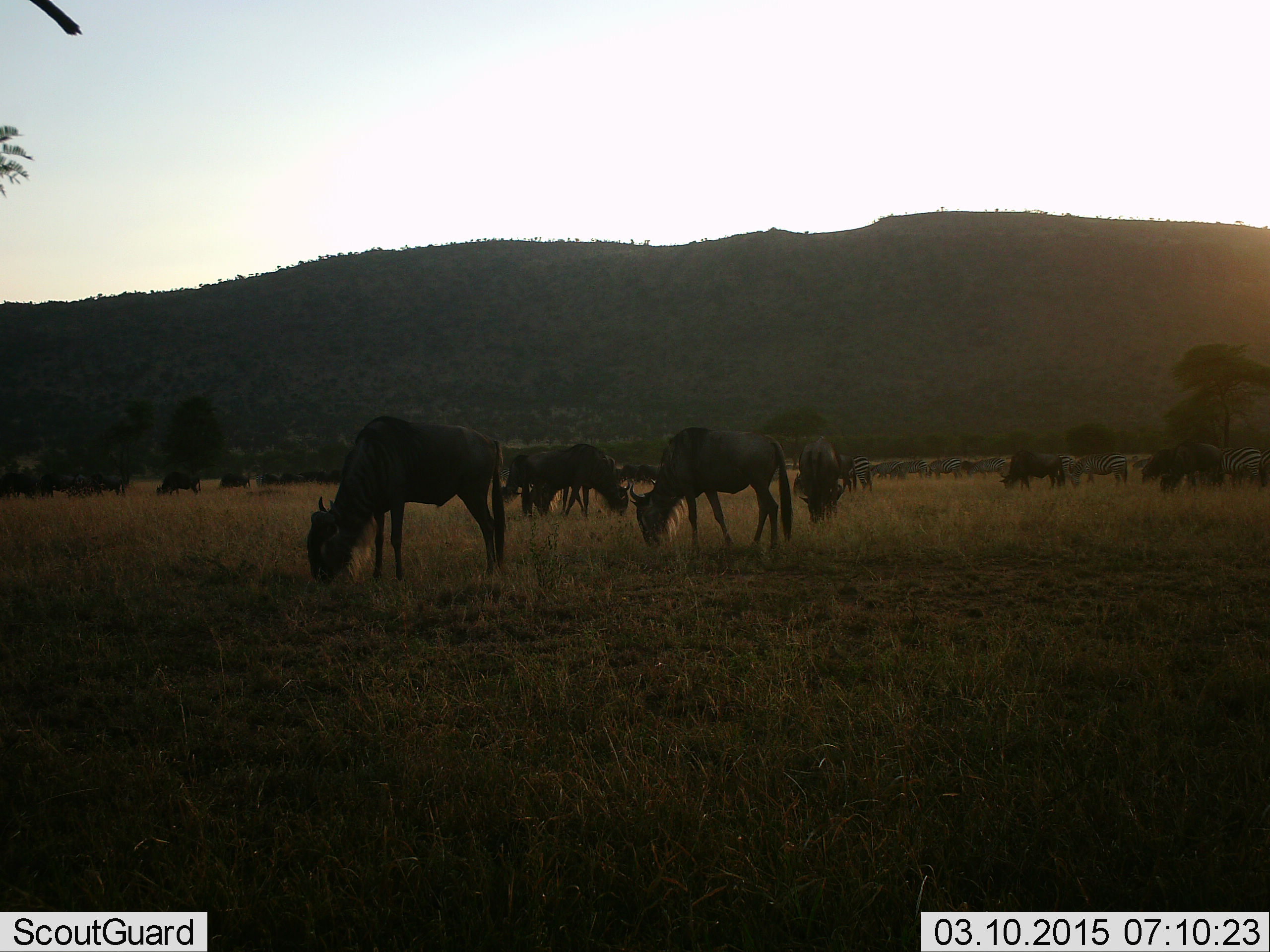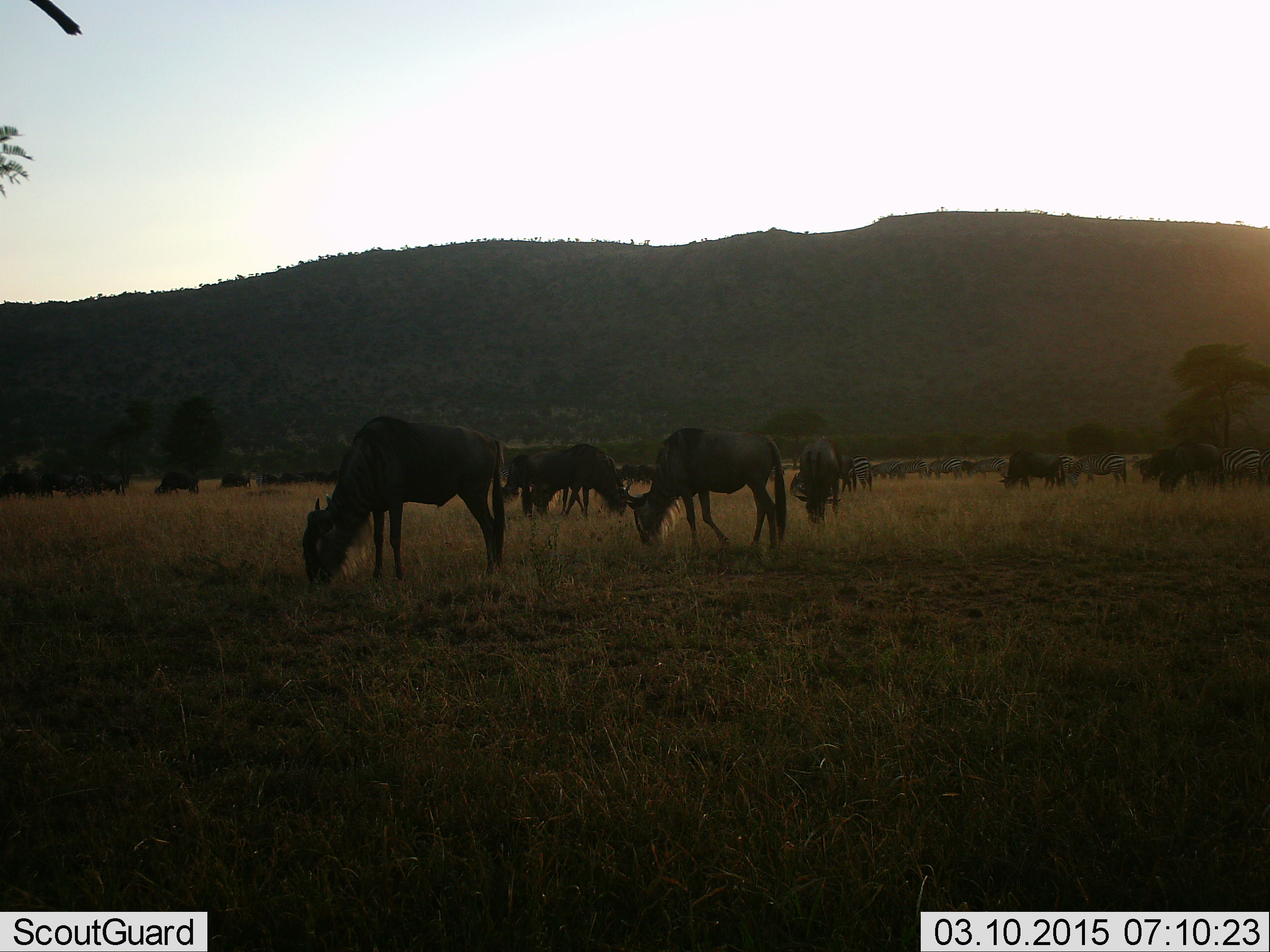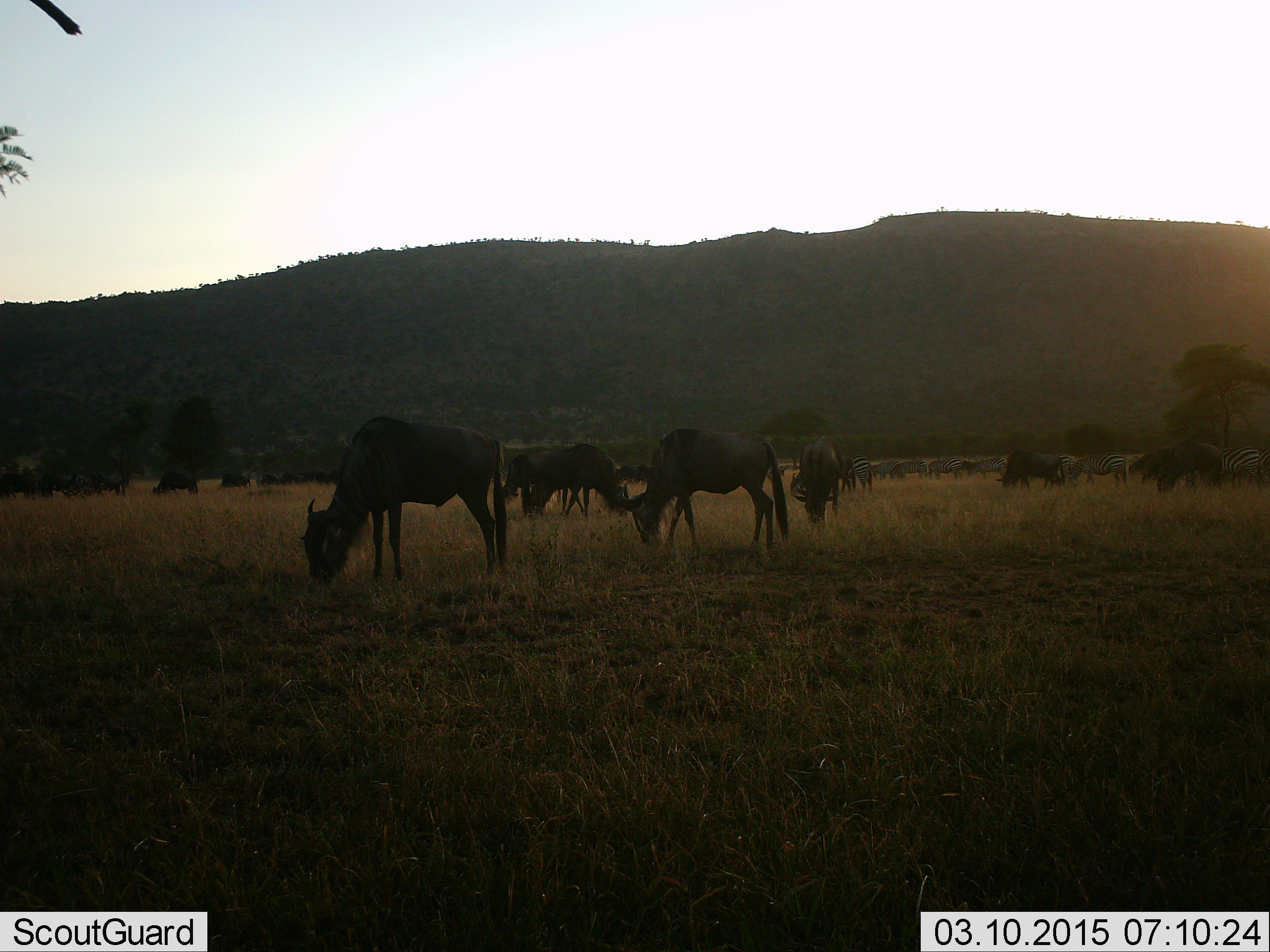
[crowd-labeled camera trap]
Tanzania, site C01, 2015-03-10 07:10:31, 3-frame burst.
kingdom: Animalia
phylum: Chordata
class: Mammalia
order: Artiodactyla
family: Bovidae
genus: Connochaetes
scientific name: Connochaetes taurinus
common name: blue wildebeest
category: wildebeest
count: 11-50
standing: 35%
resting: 6%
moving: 18%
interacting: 6%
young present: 0%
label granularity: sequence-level